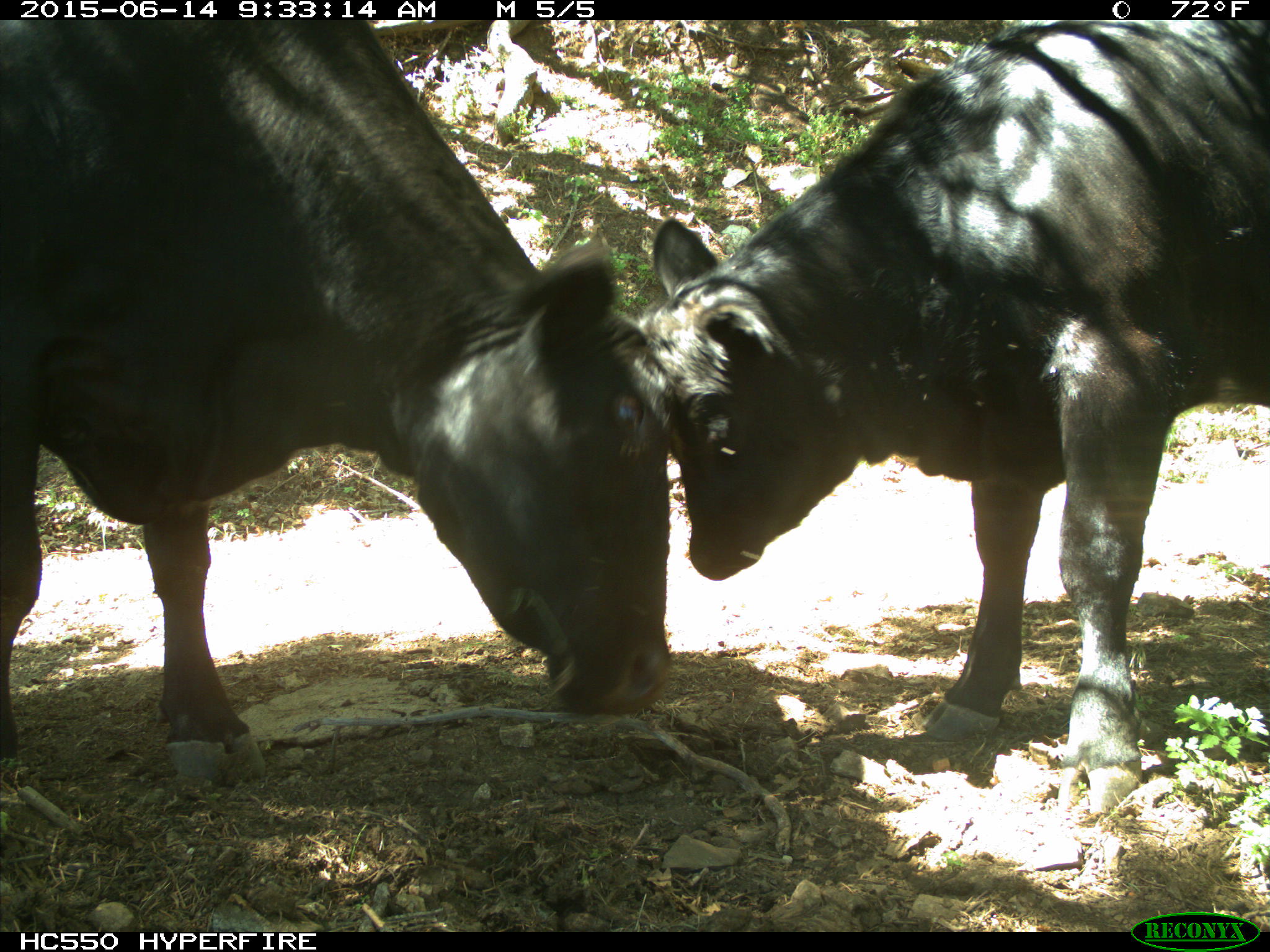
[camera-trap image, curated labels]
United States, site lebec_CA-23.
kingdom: Animalia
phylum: Chordata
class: Mammalia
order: Artiodactyla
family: Bovidae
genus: Bos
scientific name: Bos taurus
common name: domestic cow